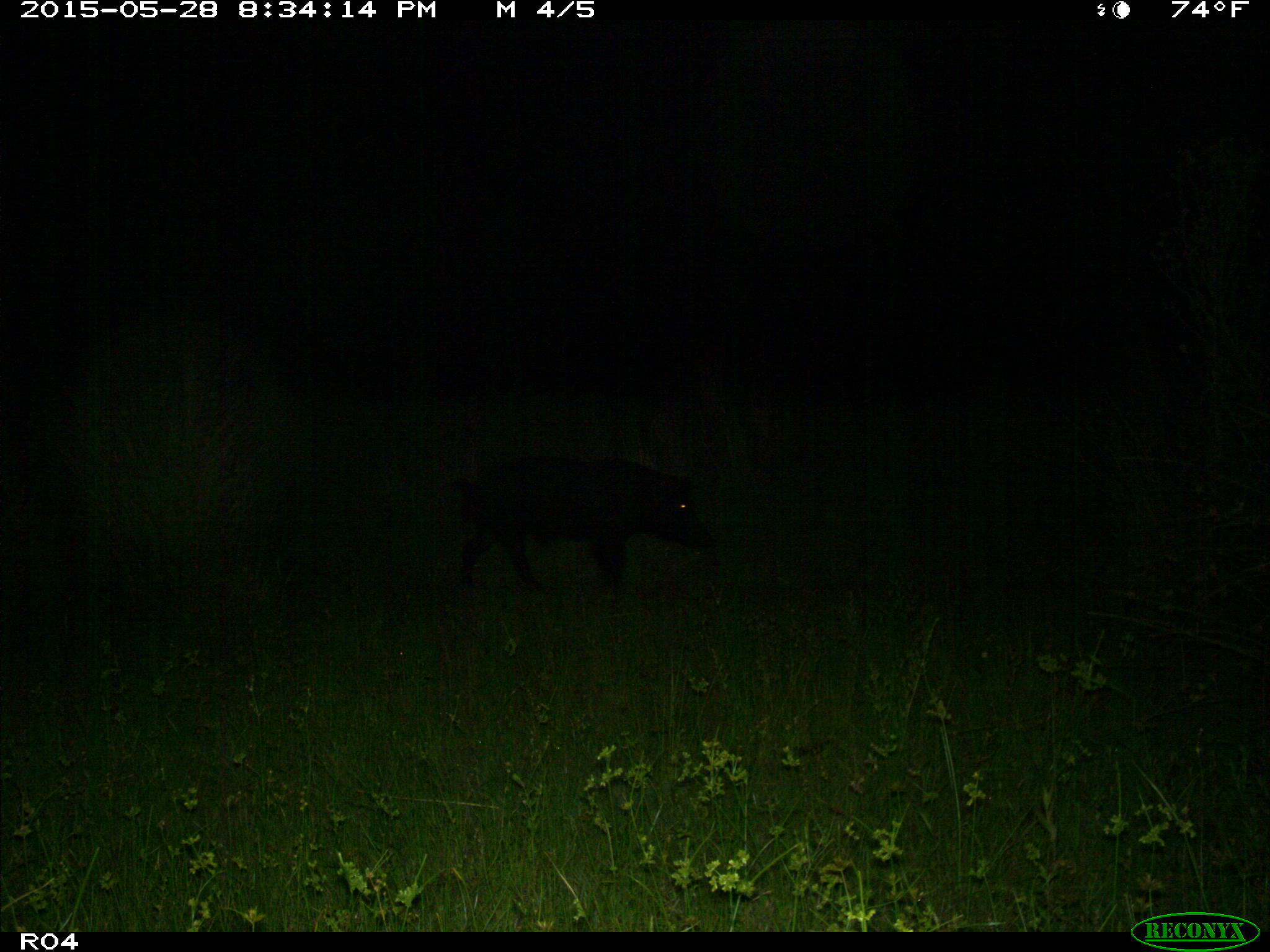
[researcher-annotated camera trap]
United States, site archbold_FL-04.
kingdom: Animalia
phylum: Chordata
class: Mammalia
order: Artiodactyla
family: Suidae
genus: Sus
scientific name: Sus scrofa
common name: wild boar